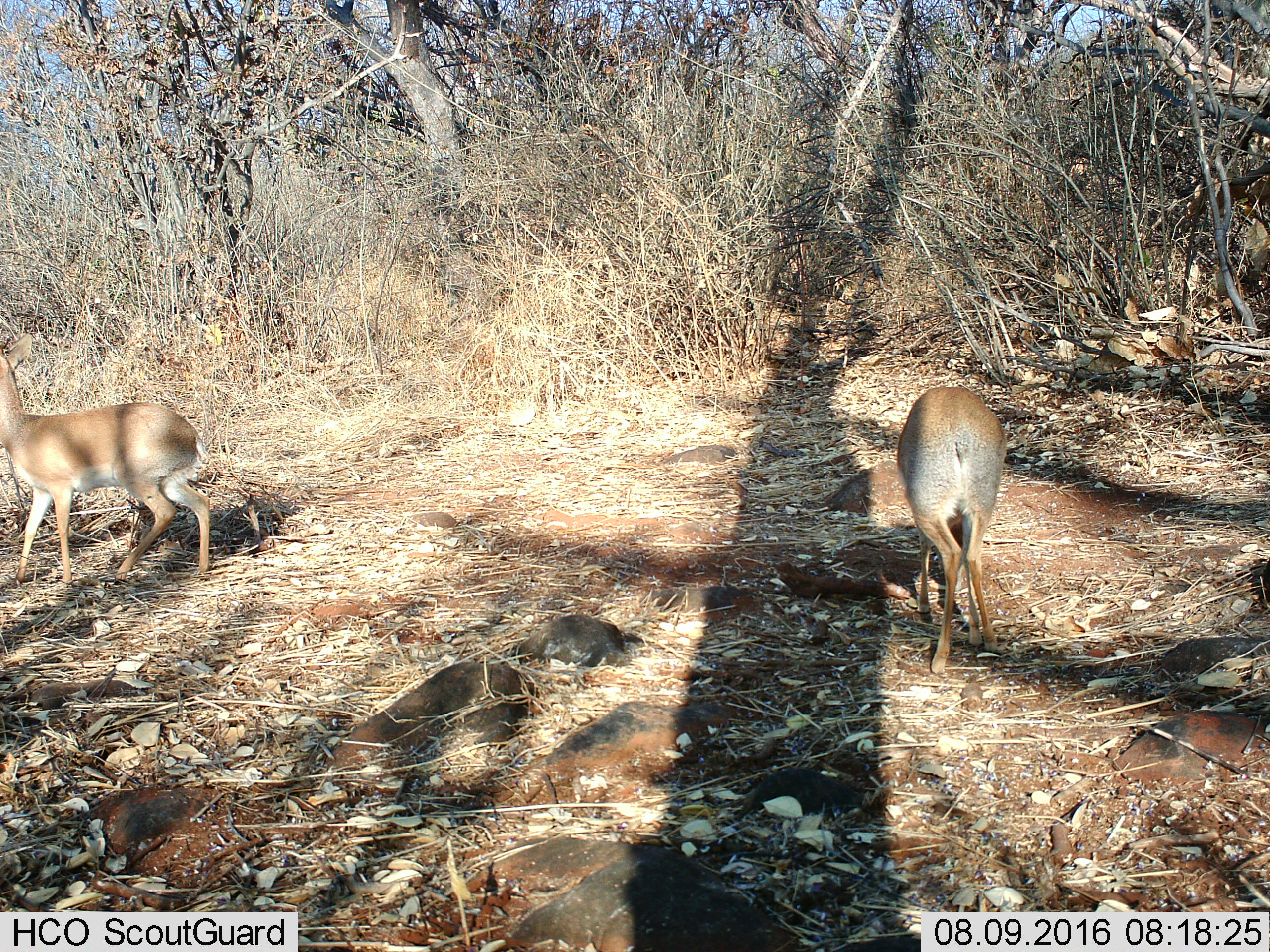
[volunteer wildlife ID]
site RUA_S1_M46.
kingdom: Animalia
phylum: Chordata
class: Mammalia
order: Artiodactyla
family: Bovidae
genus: Madoqua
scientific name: Madoqua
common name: dik-dik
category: dikdik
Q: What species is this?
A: Dikdik (dik-dik) (Madoqua).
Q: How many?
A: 2.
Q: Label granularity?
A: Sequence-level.